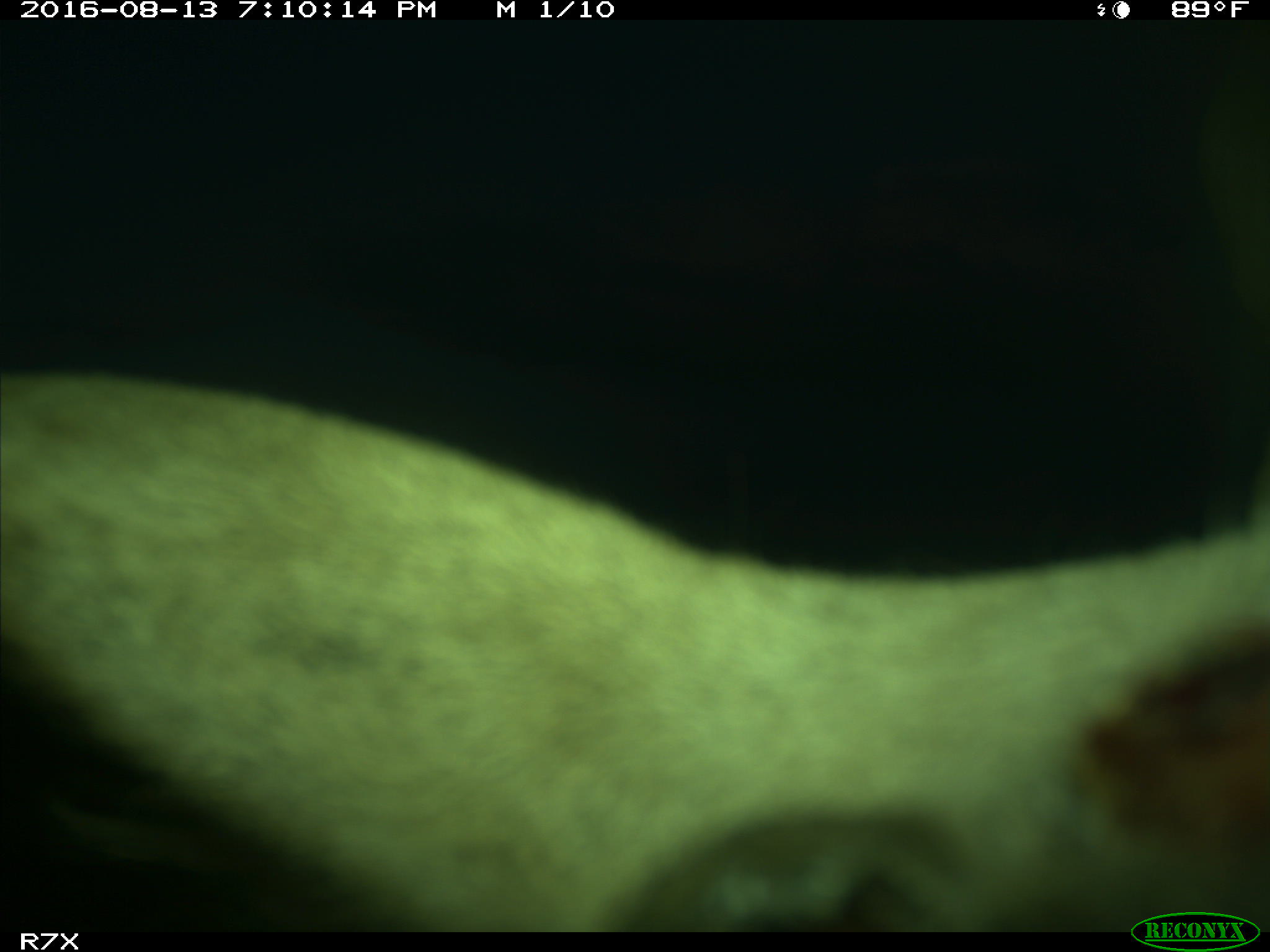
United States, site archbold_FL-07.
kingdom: Animalia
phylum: Chordata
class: Mammalia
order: Artiodactyla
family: Bovidae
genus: Bos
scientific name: Bos taurus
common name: domestic cow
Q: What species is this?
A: Bos taurus (domestic cow).